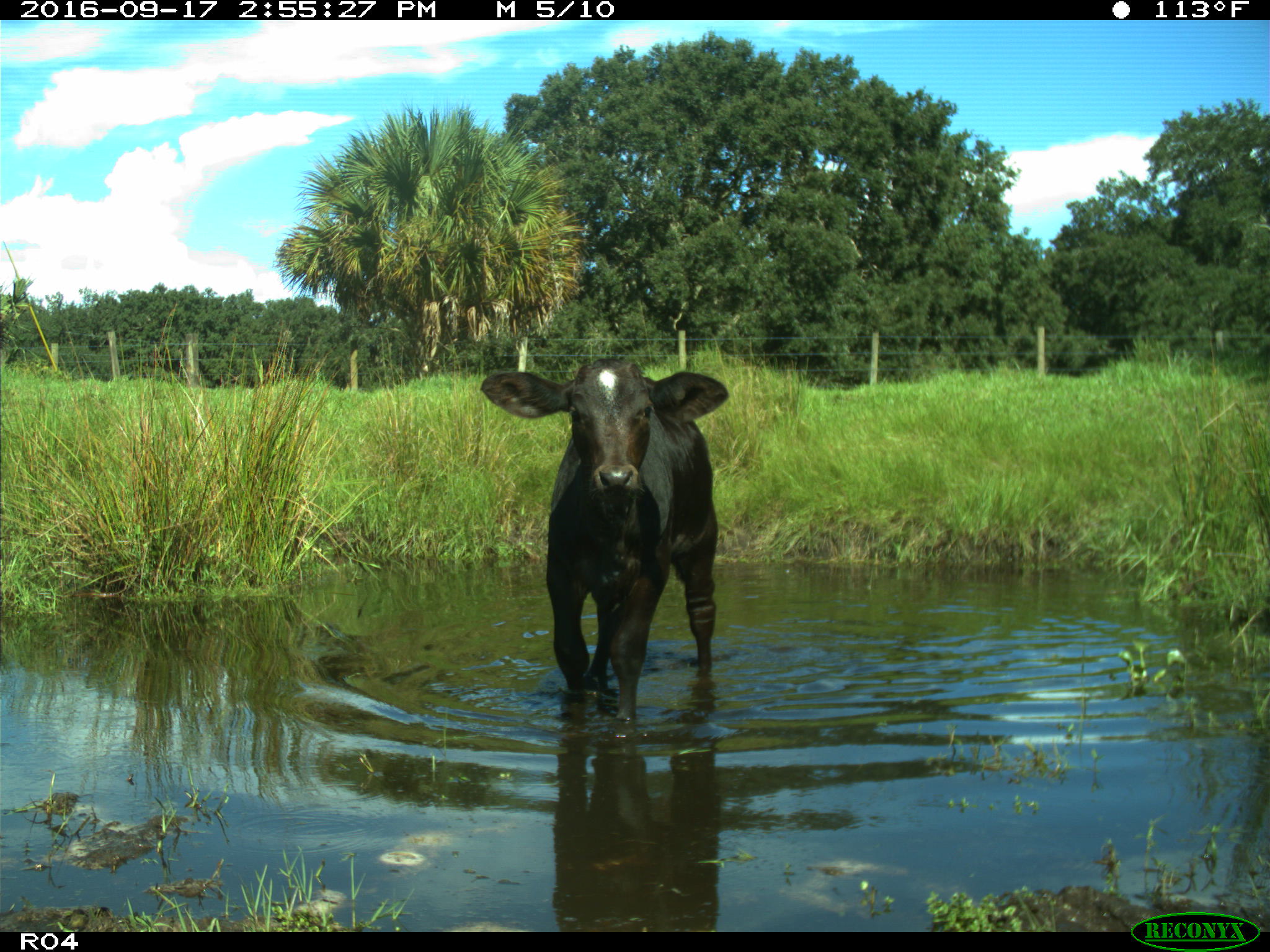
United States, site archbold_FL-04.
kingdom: Animalia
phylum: Chordata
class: Mammalia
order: Artiodactyla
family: Bovidae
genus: Bos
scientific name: Bos taurus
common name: domestic cow